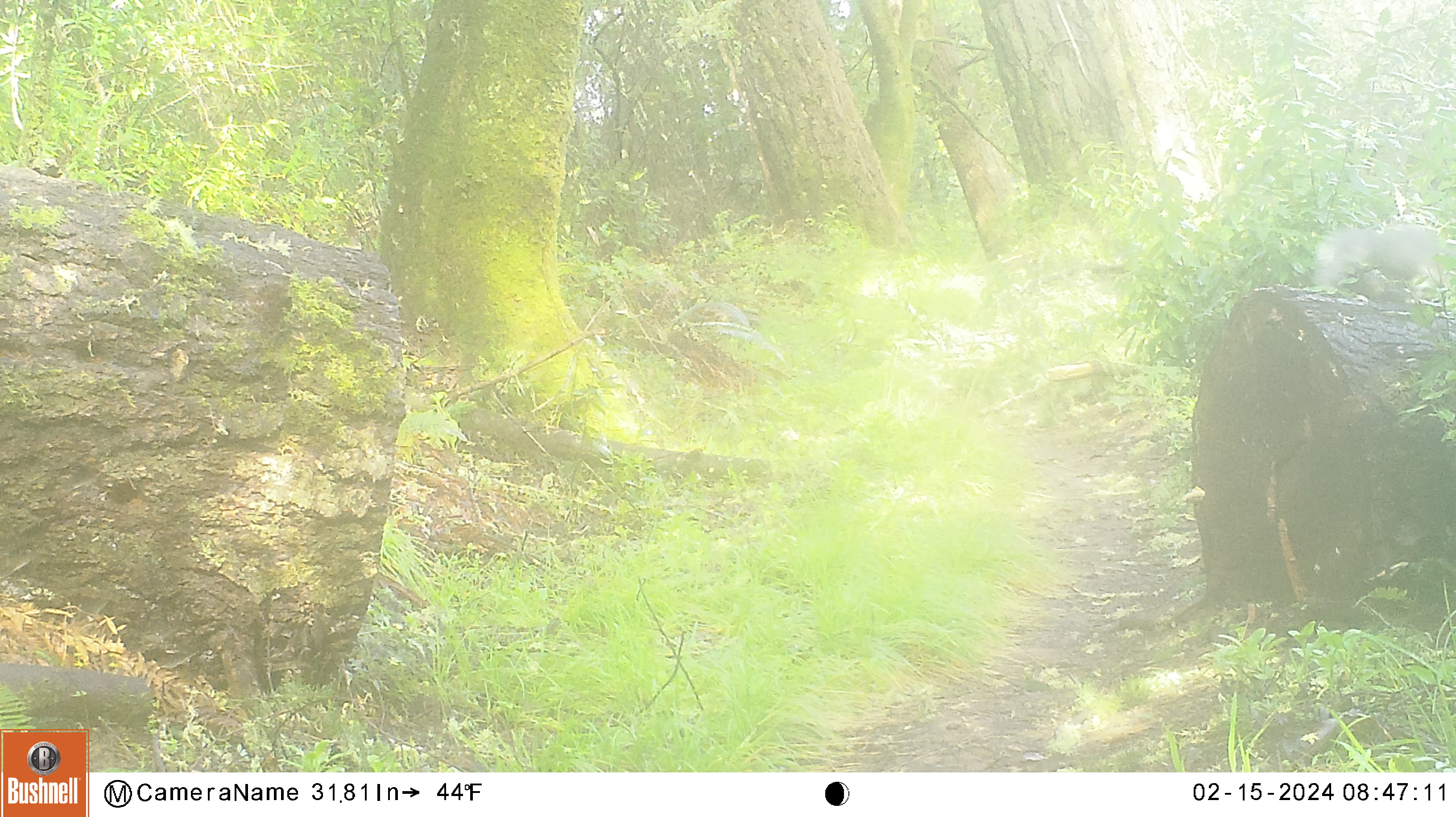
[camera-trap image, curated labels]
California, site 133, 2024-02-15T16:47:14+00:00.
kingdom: Animalia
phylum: Chordata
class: Mammalia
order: Rodentia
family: Sciuridae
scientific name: Sciuridae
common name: squirrel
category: unknown squirrel